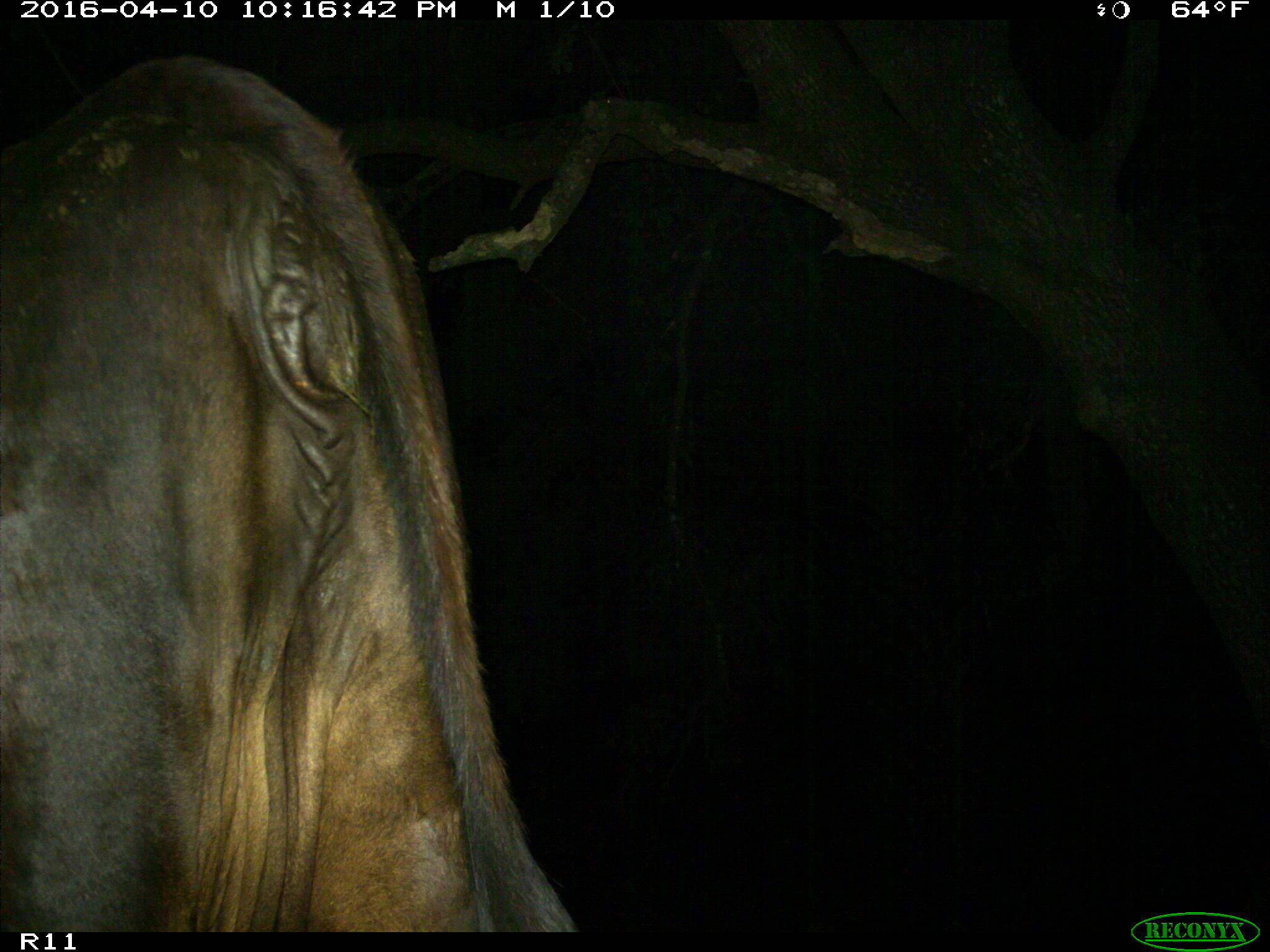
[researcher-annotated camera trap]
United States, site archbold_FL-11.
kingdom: Animalia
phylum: Chordata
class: Mammalia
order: Artiodactyla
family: Bovidae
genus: Bos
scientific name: Bos taurus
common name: domestic cow